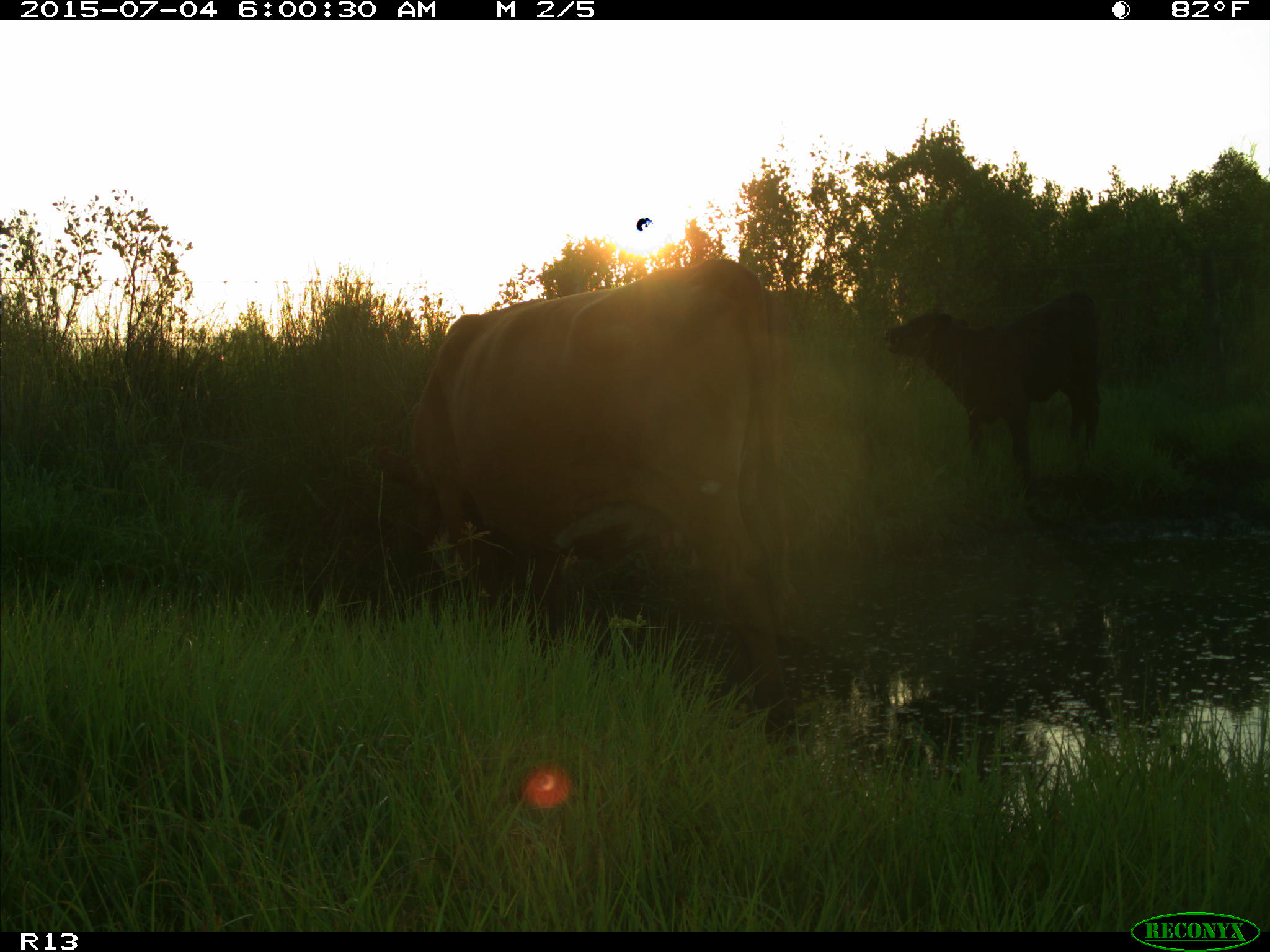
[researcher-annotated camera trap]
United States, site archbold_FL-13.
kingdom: Animalia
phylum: Chordata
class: Mammalia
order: Artiodactyla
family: Bovidae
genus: Bos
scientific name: Bos taurus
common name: domestic cow